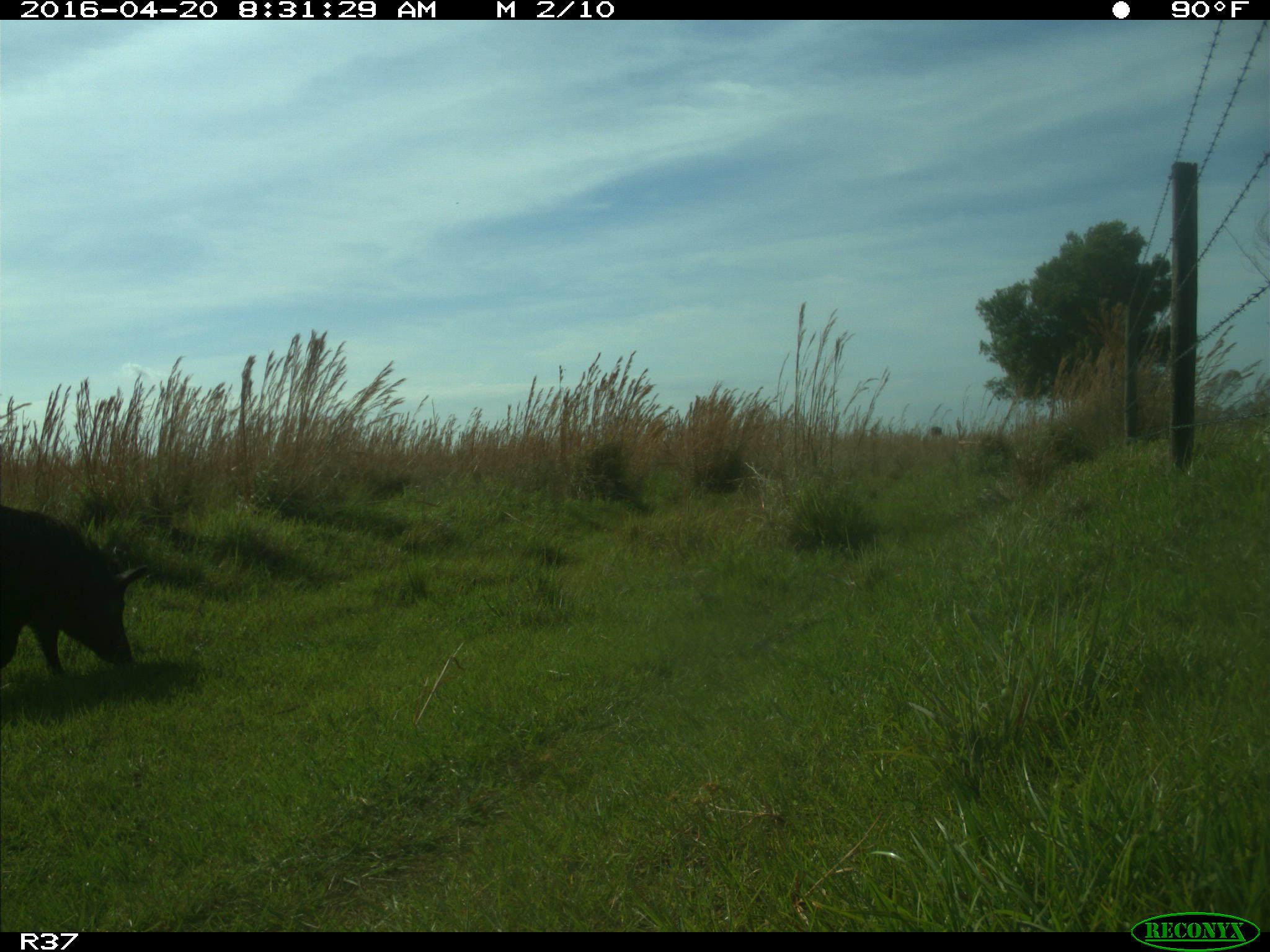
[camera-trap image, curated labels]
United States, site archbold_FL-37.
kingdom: Animalia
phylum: Chordata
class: Mammalia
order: Artiodactyla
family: Suidae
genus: Sus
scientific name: Sus scrofa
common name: wild boar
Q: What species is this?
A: Sus scrofa (wild boar).